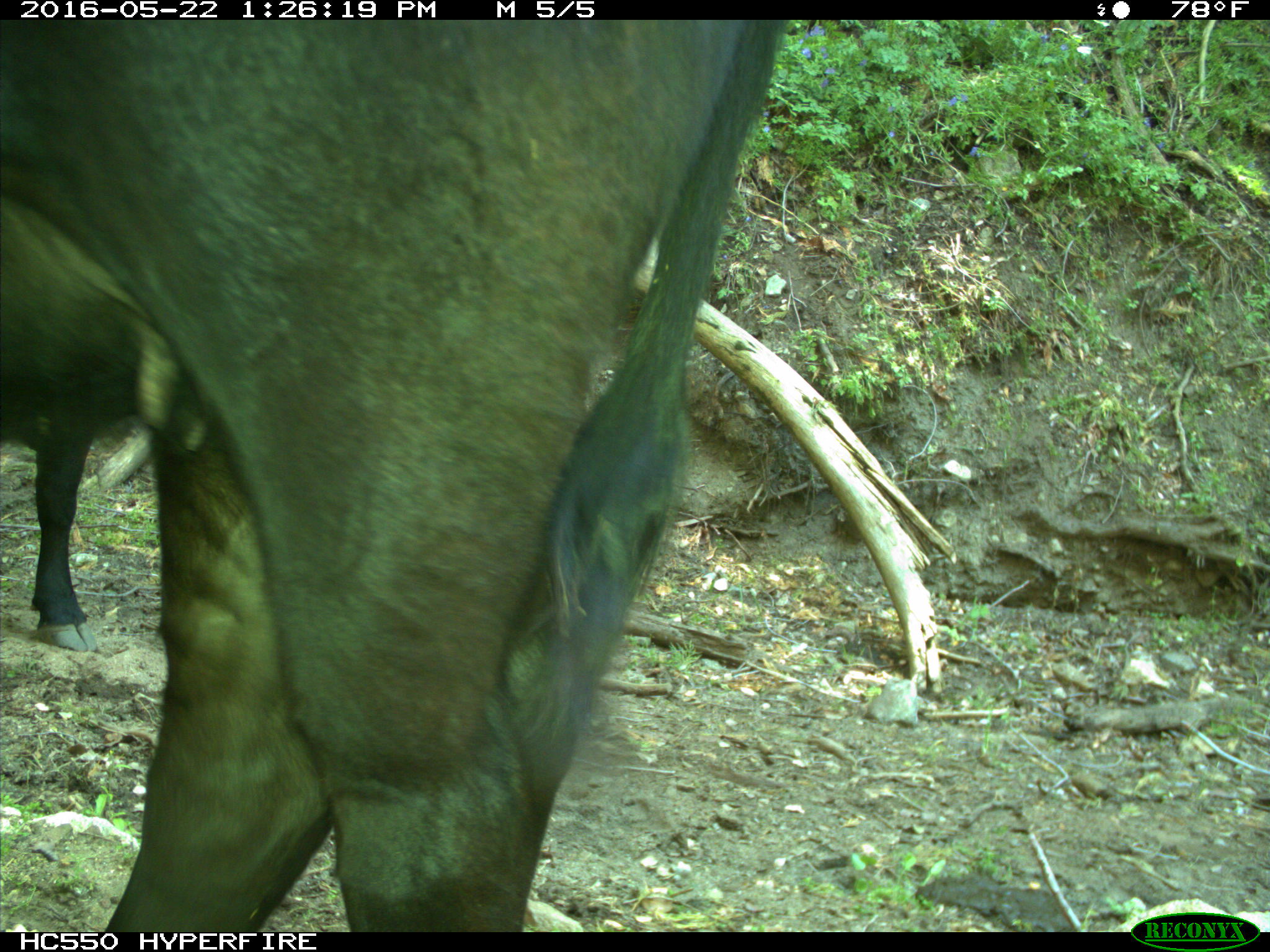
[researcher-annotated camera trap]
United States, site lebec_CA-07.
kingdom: Animalia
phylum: Chordata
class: Mammalia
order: Artiodactyla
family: Bovidae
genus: Bos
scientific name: Bos taurus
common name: domestic cow